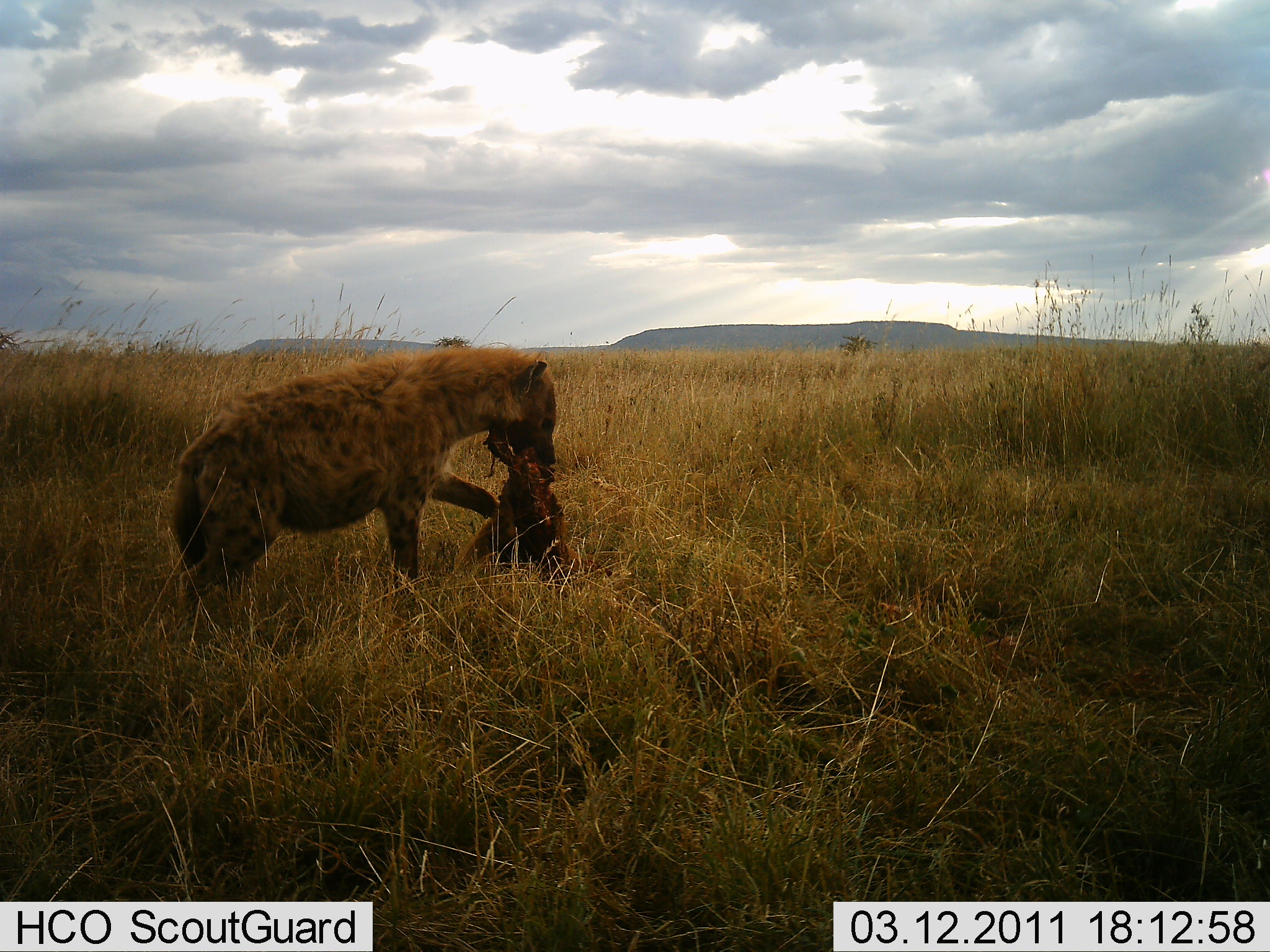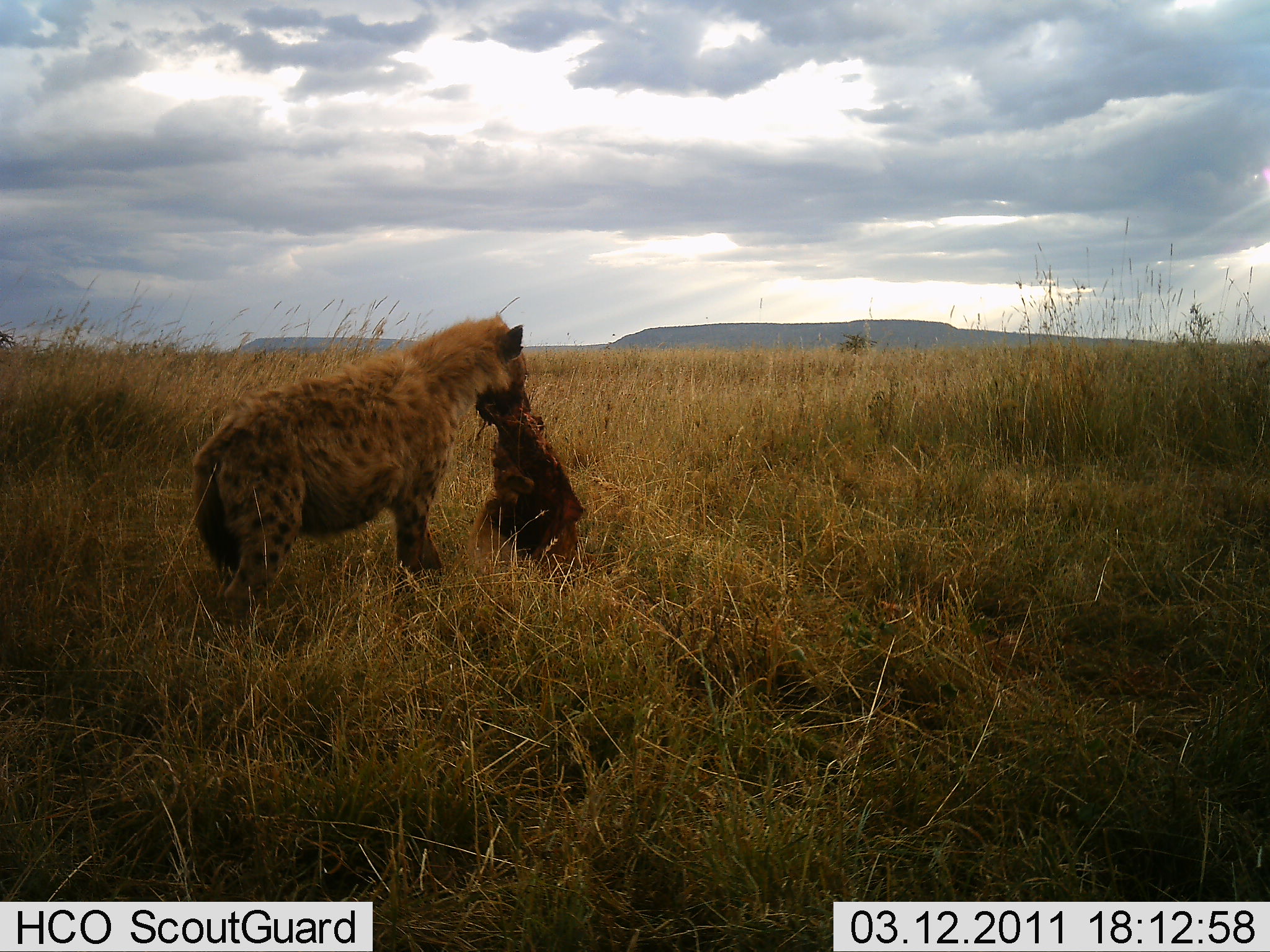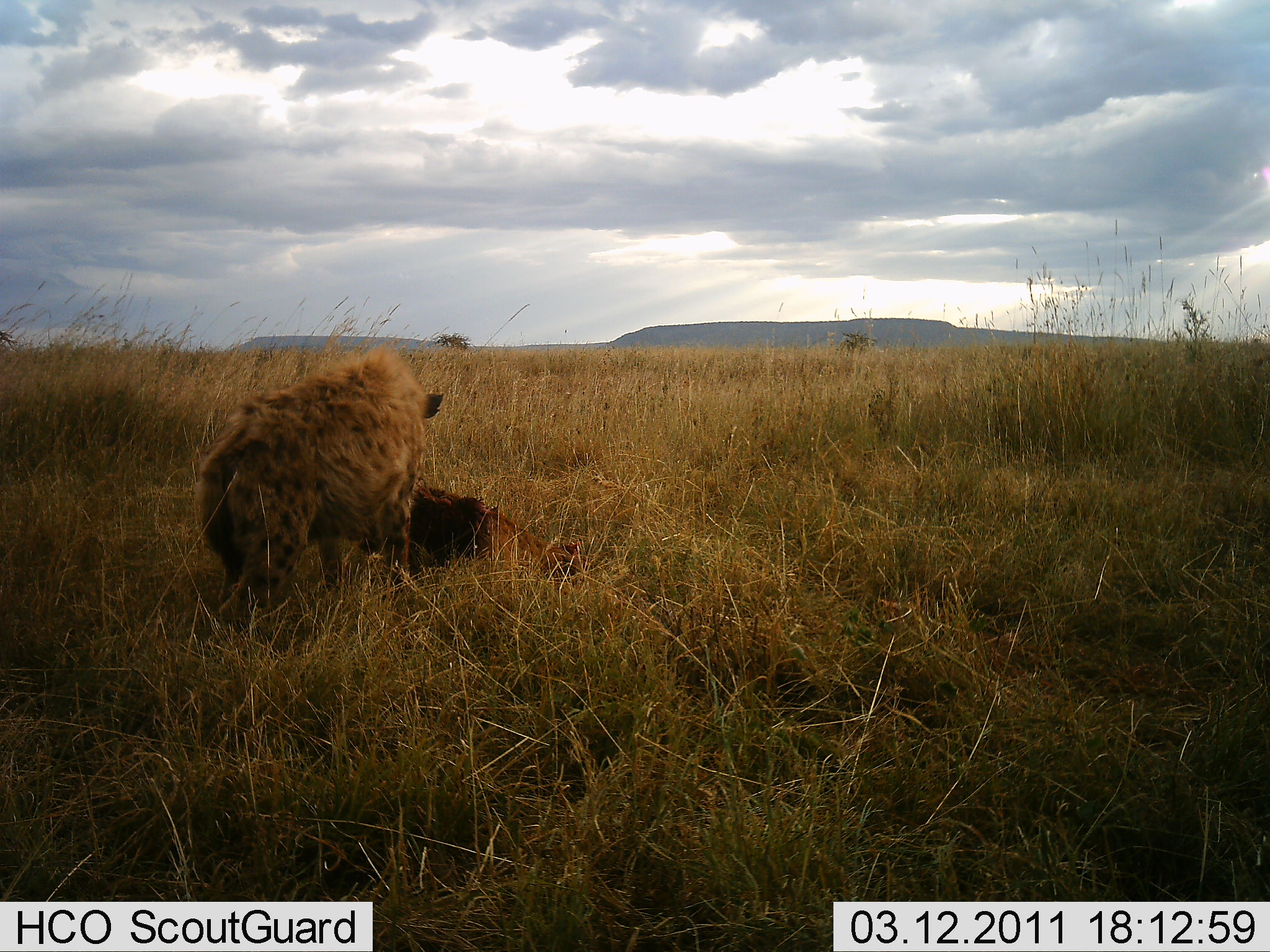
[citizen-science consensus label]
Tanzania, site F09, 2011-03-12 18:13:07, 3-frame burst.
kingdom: Animalia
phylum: Chordata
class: Mammalia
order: Carnivora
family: Hyaenidae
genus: Crocuta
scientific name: Crocuta crocuta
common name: spotted hyena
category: hyenaspotted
Hyenaspotted (spotted hyena) (Crocuta crocuta), count 1. Behavior (volunteer vote fractions): standing 9%, resting 0%, moving 18%, interacting 0%. Young present (vote fraction): 0%. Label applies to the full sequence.